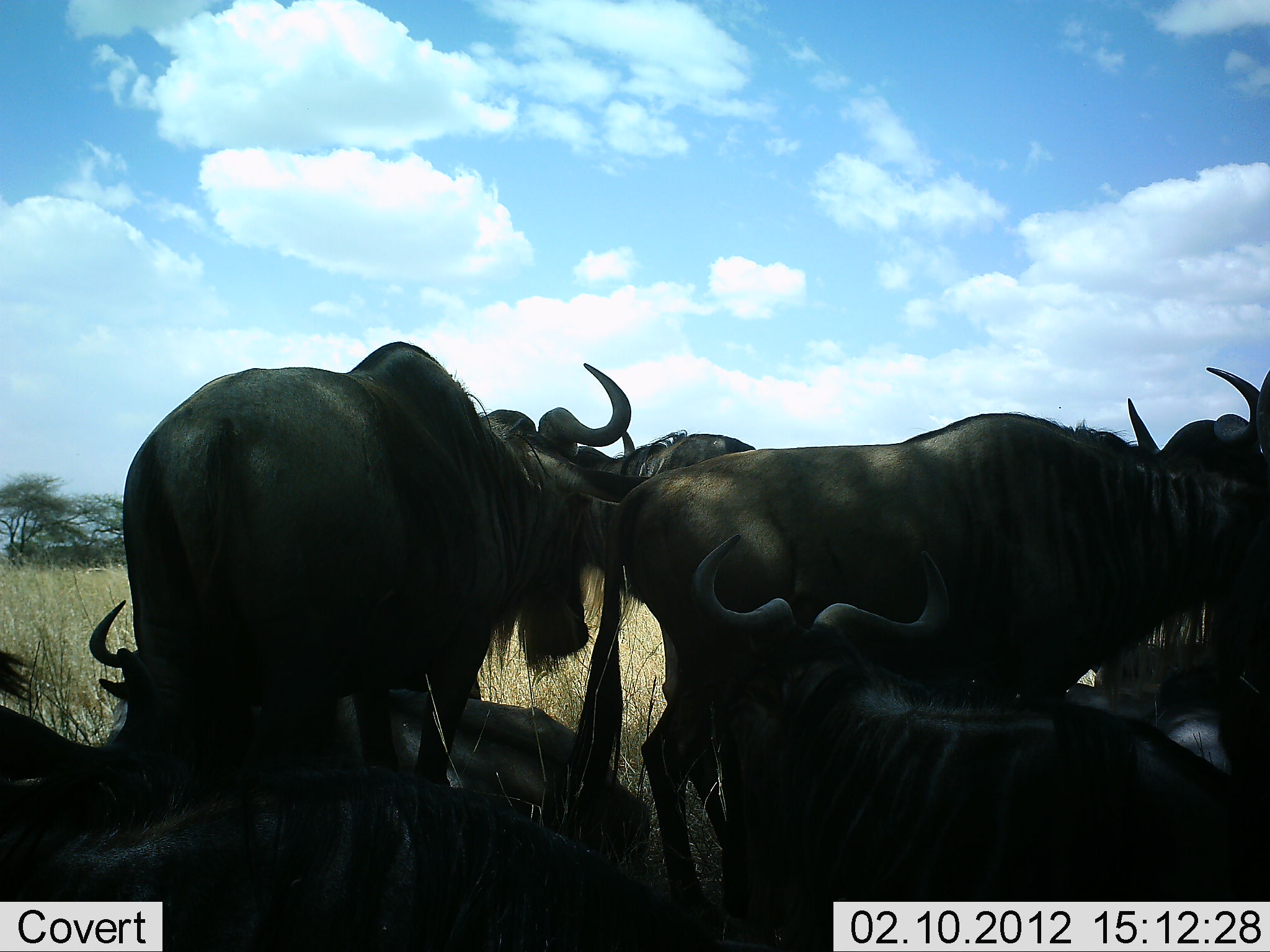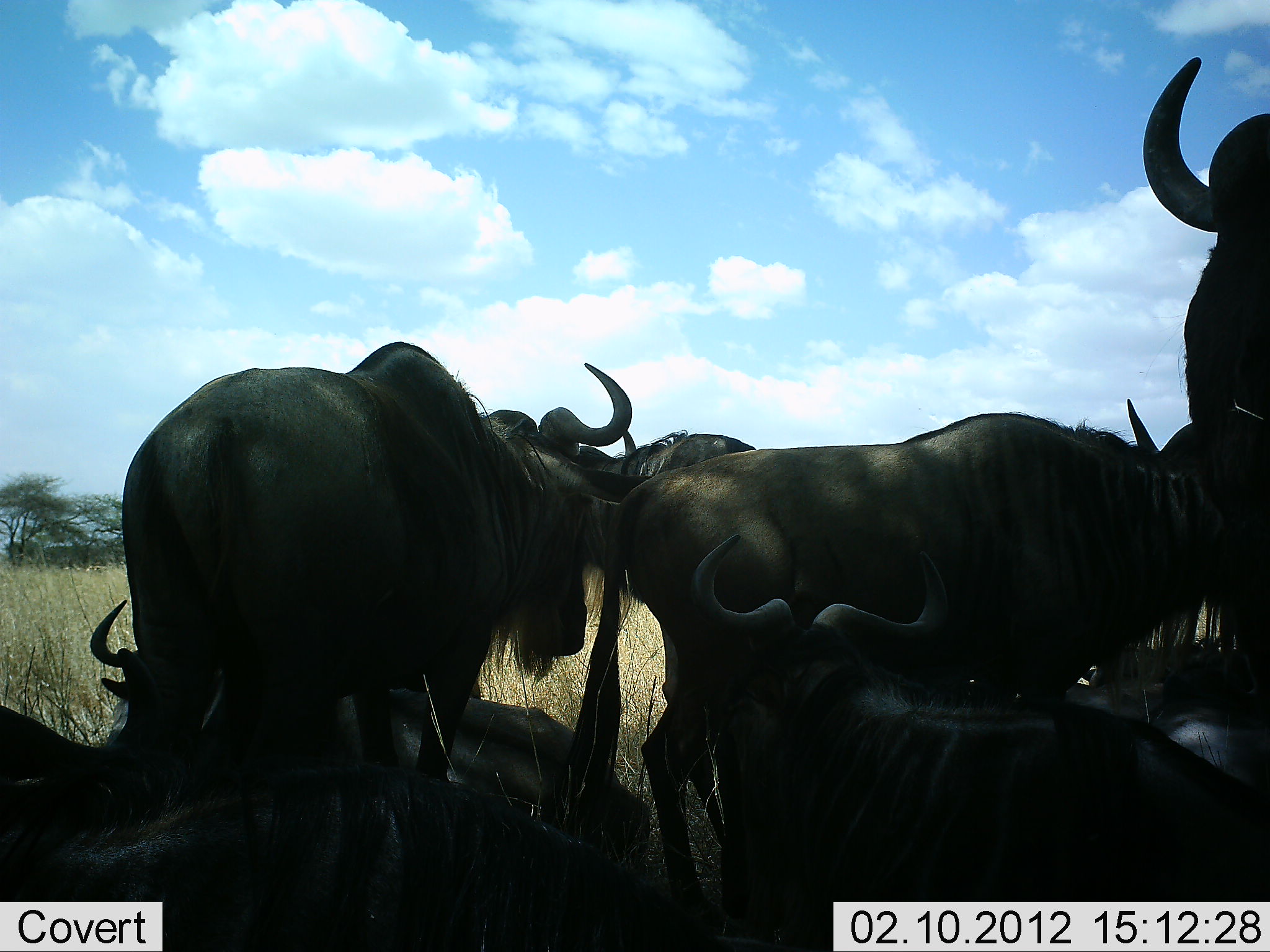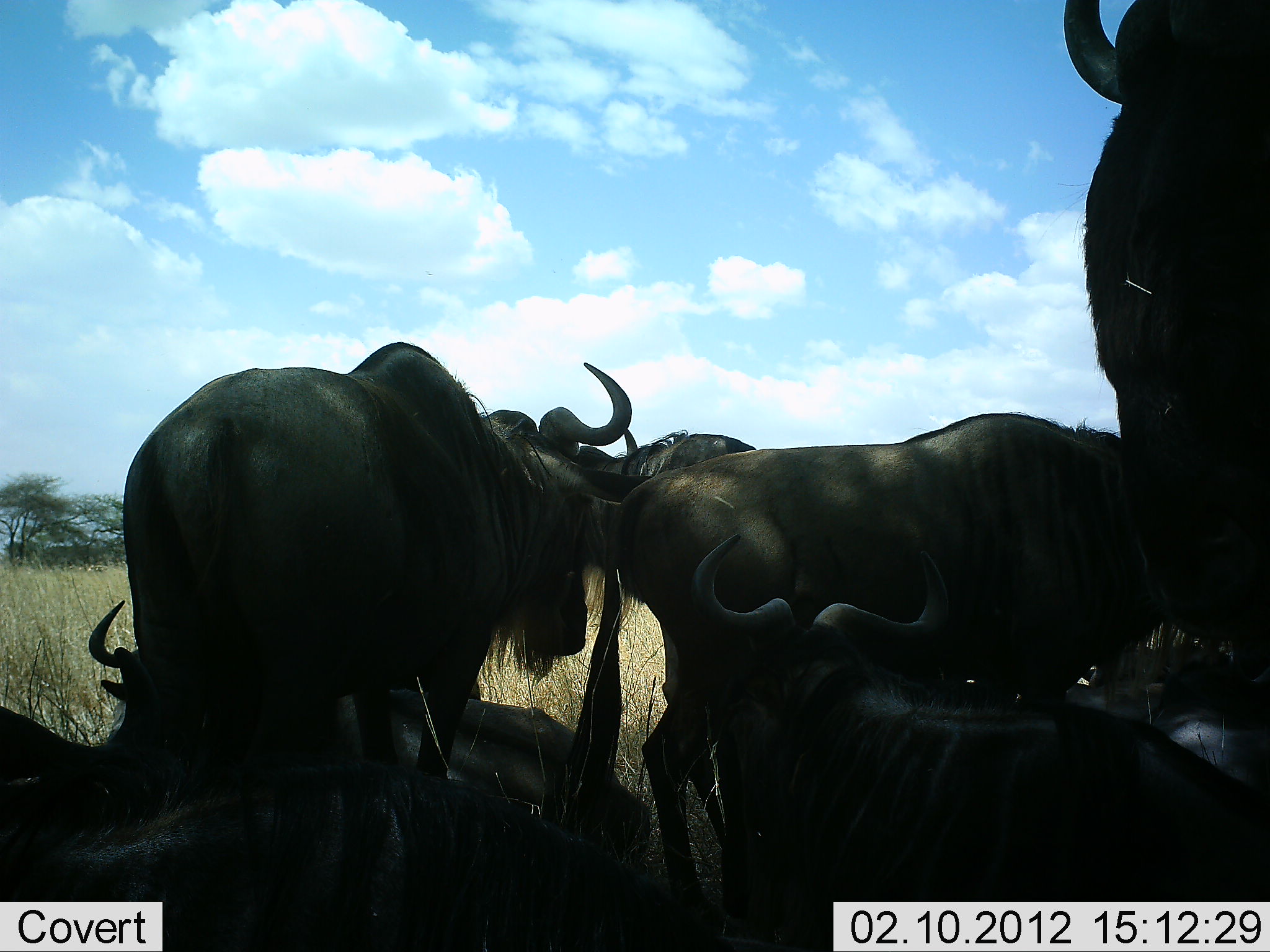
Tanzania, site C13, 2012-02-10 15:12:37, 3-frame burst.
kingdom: Animalia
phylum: Chordata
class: Mammalia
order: Artiodactyla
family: Bovidae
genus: Connochaetes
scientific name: Connochaetes taurinus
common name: blue wildebeest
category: wildebeest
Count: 8.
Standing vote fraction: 94%.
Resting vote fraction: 94%.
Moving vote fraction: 0%.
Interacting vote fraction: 25%.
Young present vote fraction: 0%.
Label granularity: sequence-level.